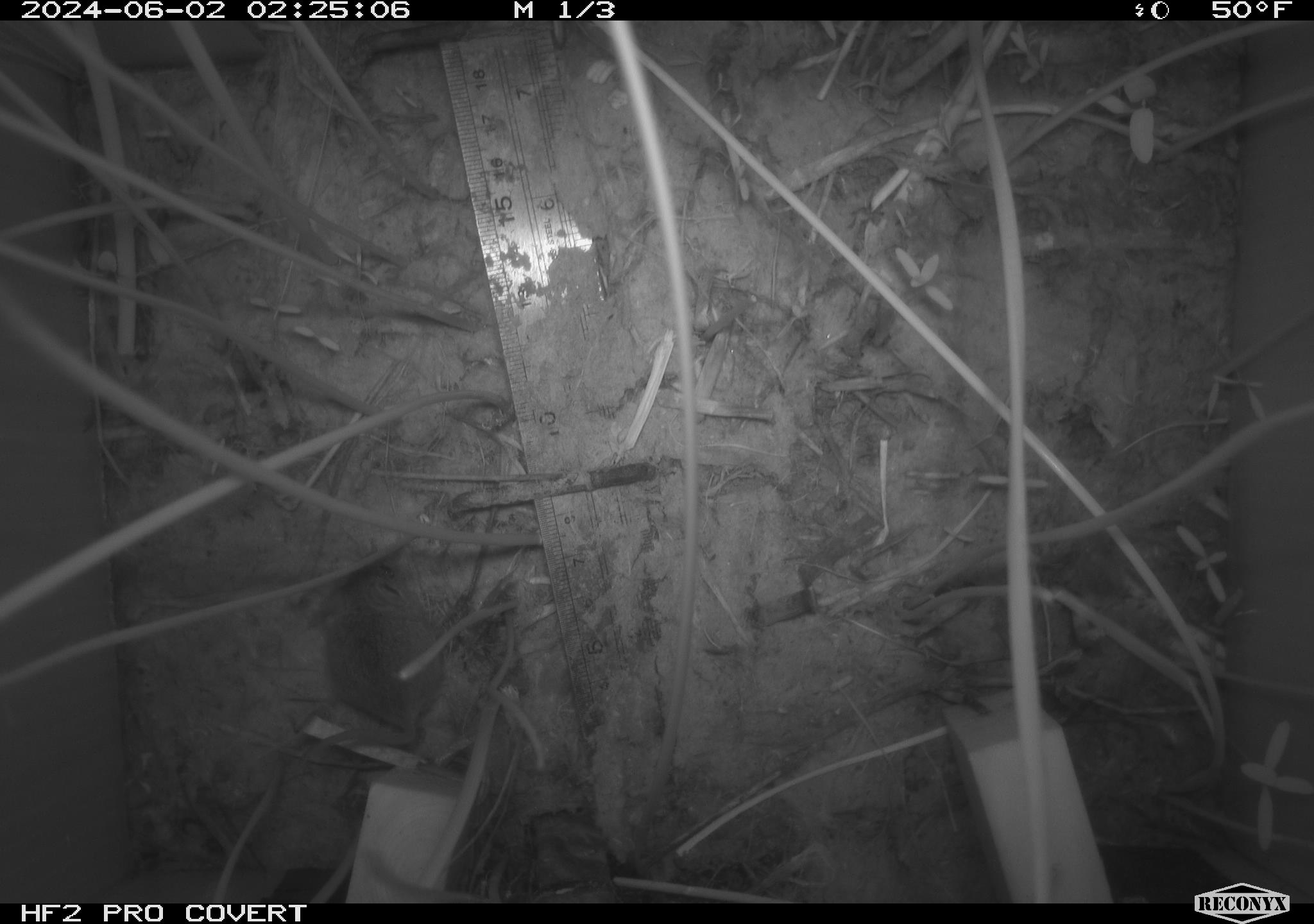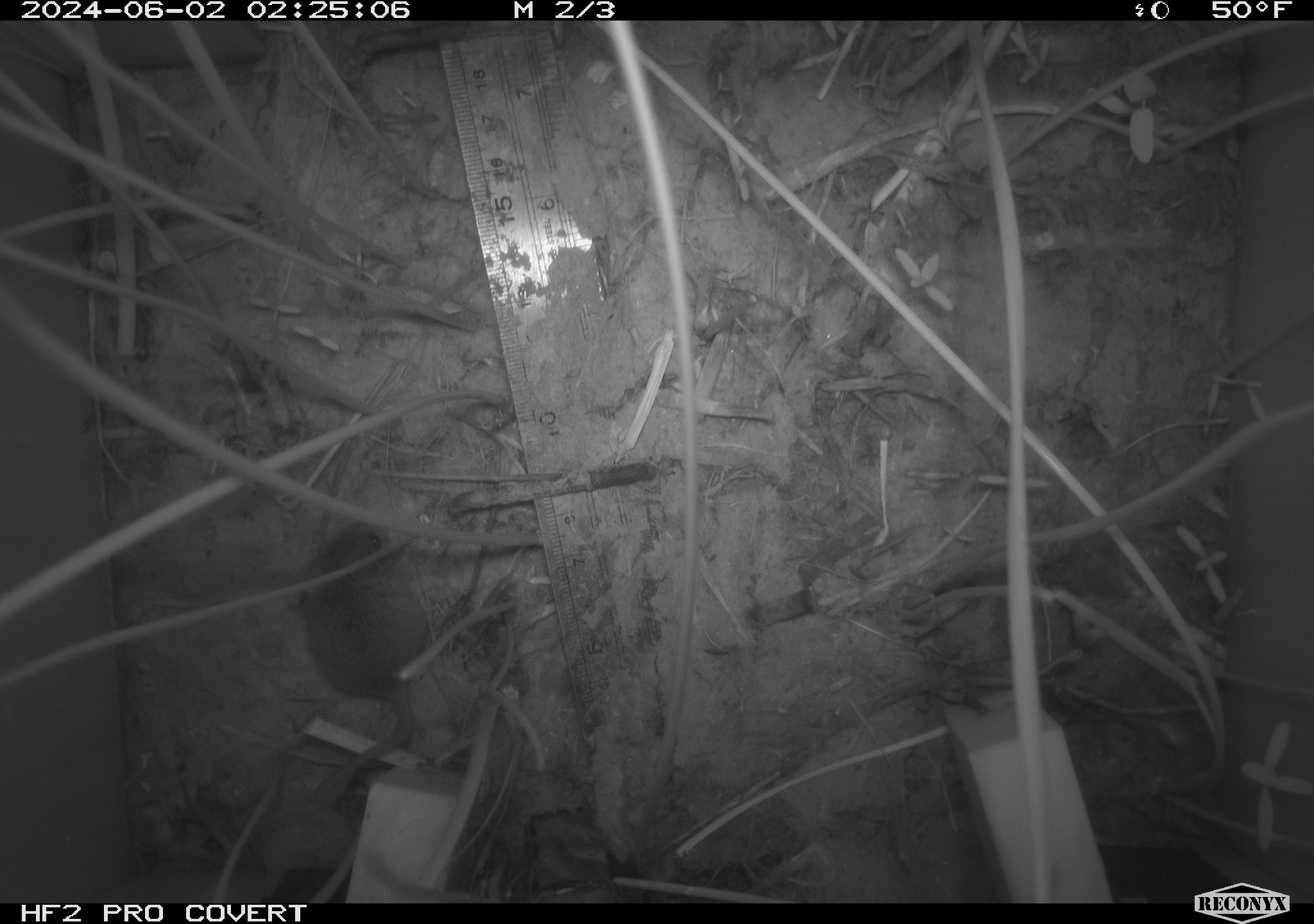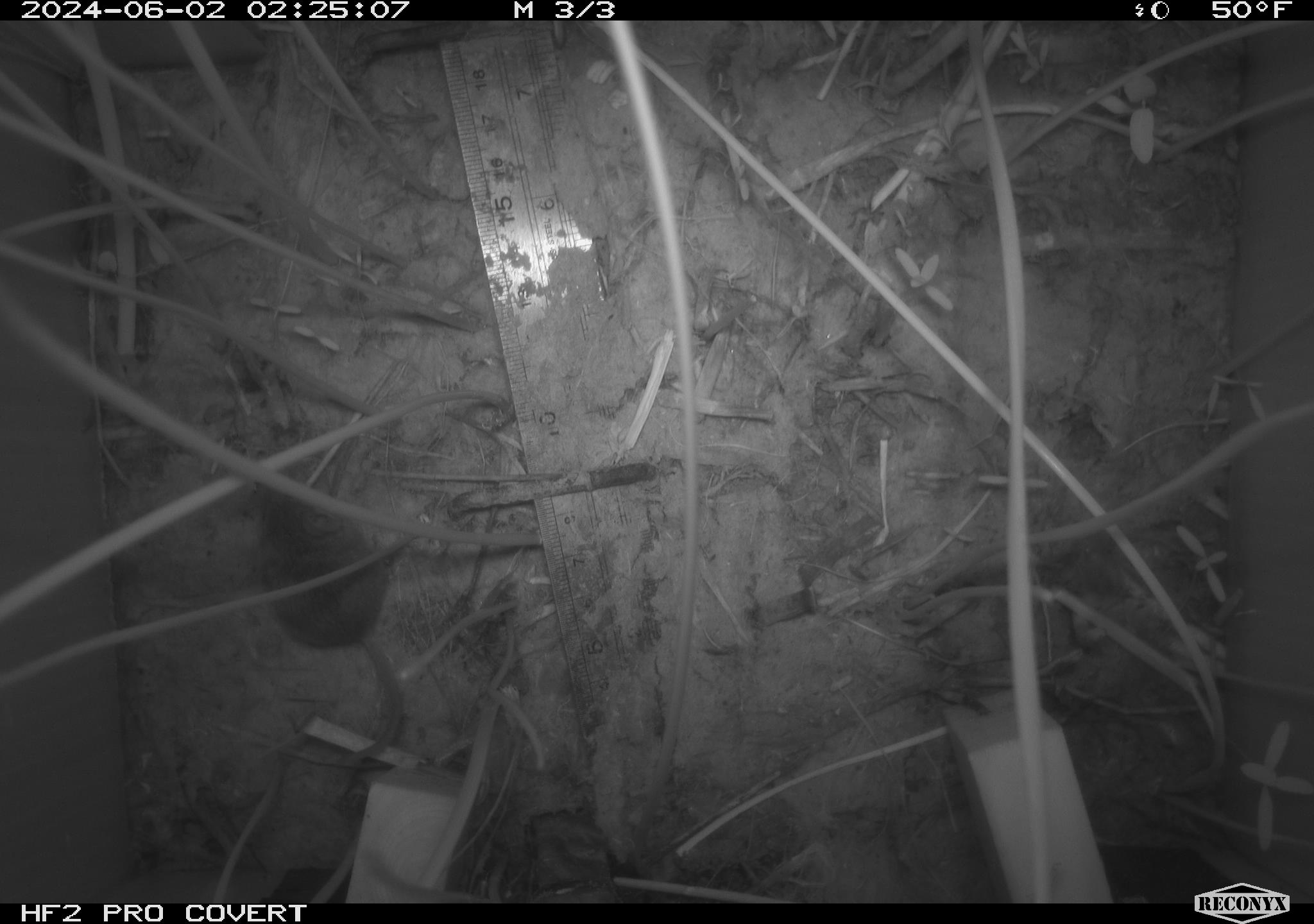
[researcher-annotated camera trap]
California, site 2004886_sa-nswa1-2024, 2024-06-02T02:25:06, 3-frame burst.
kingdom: Animalia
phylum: Chordata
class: Mammalia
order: Rodentia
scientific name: Rodentia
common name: rodent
Rodent (Rodentia).